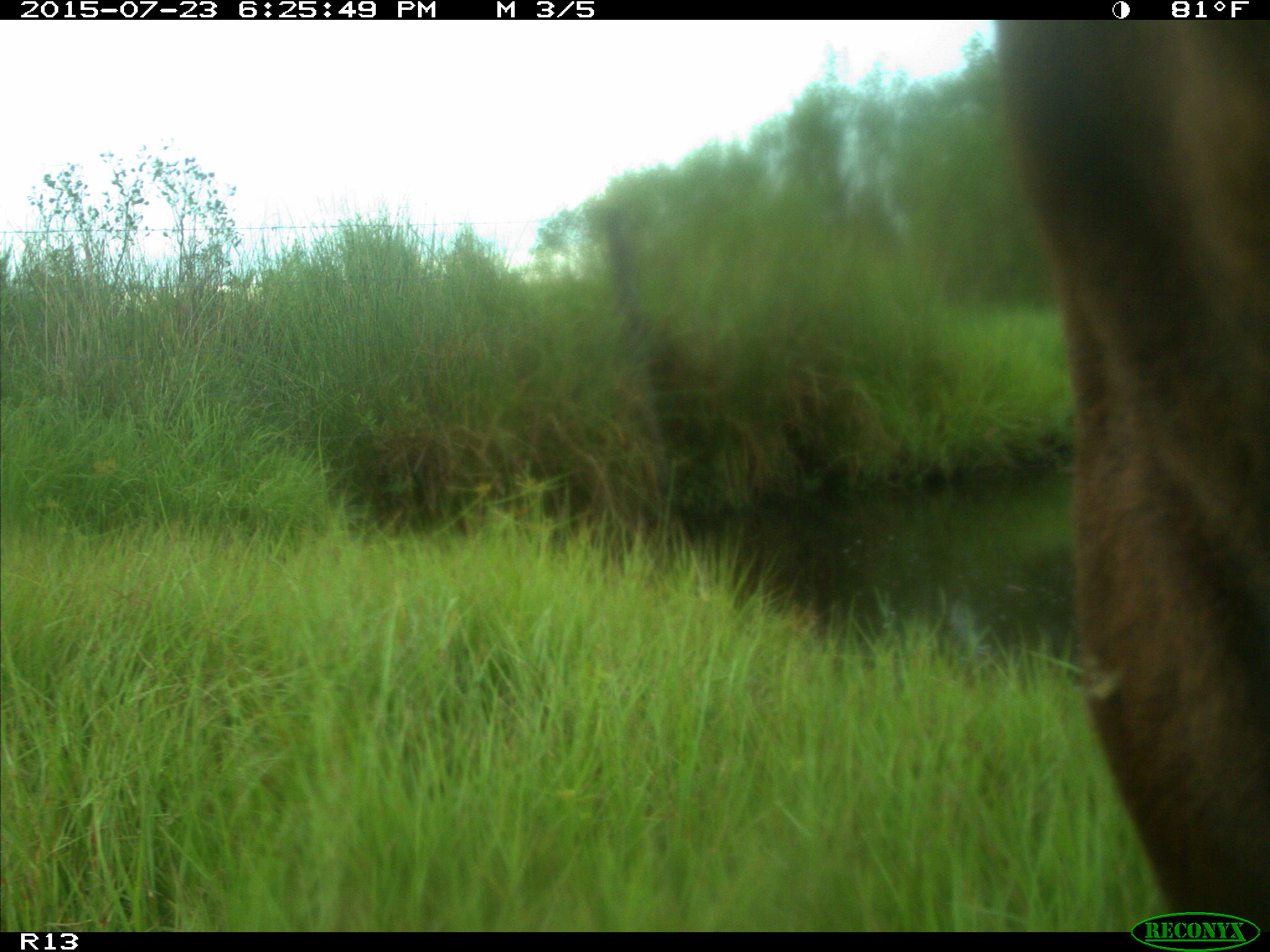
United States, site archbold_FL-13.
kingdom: Animalia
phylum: Chordata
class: Mammalia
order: Artiodactyla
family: Bovidae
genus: Bos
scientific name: Bos taurus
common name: domestic cow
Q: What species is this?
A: Bos taurus (domestic cow).